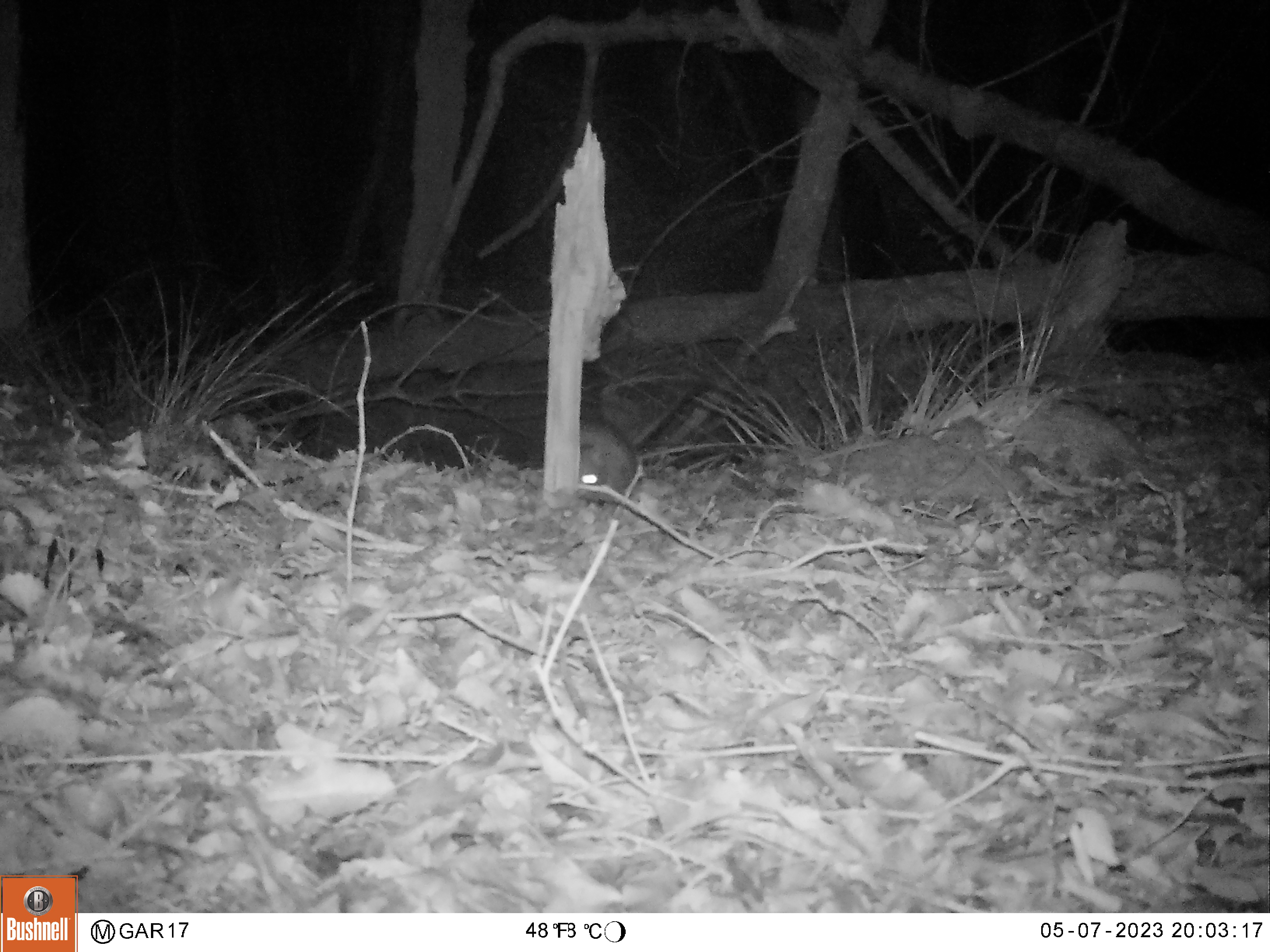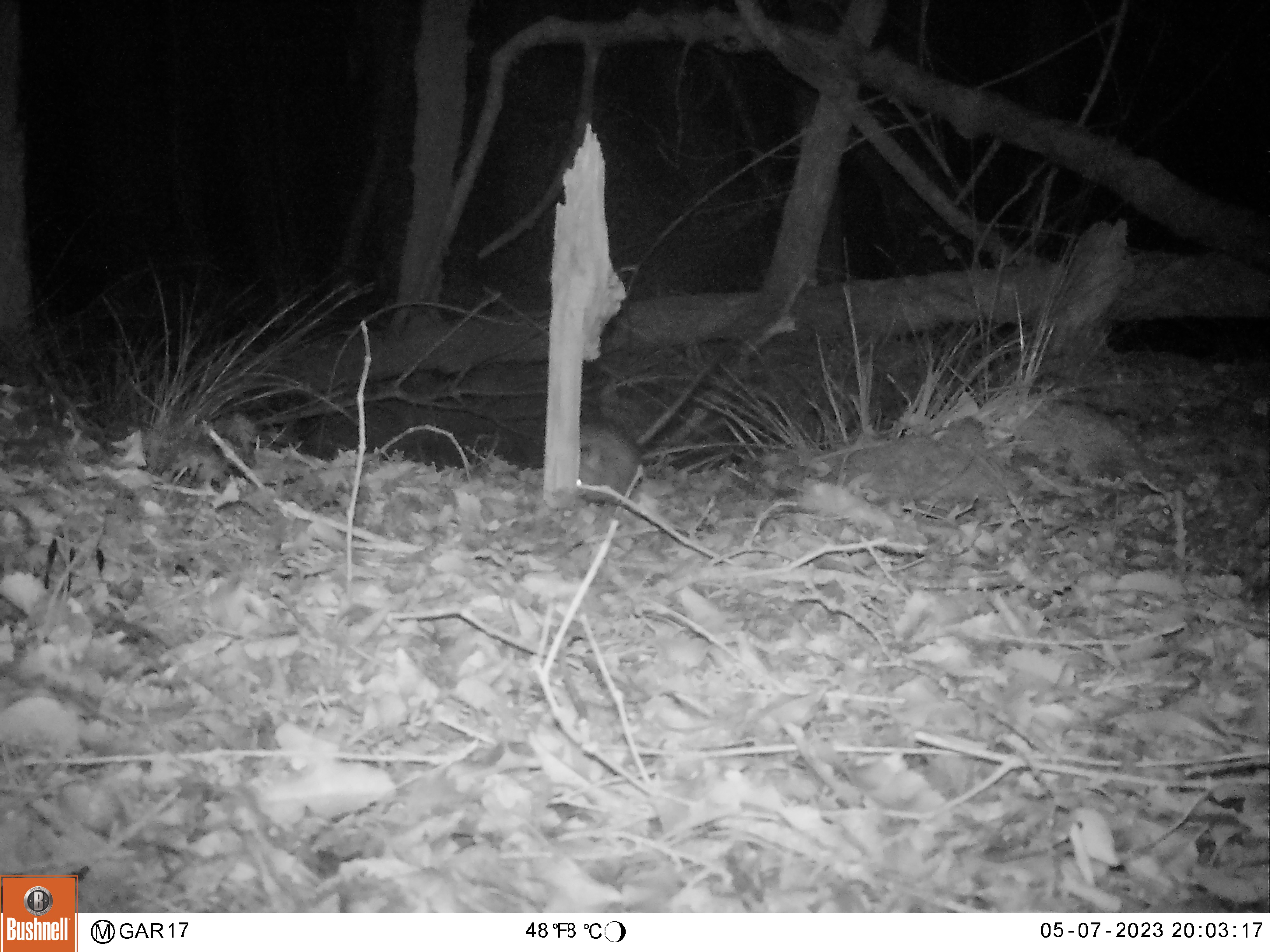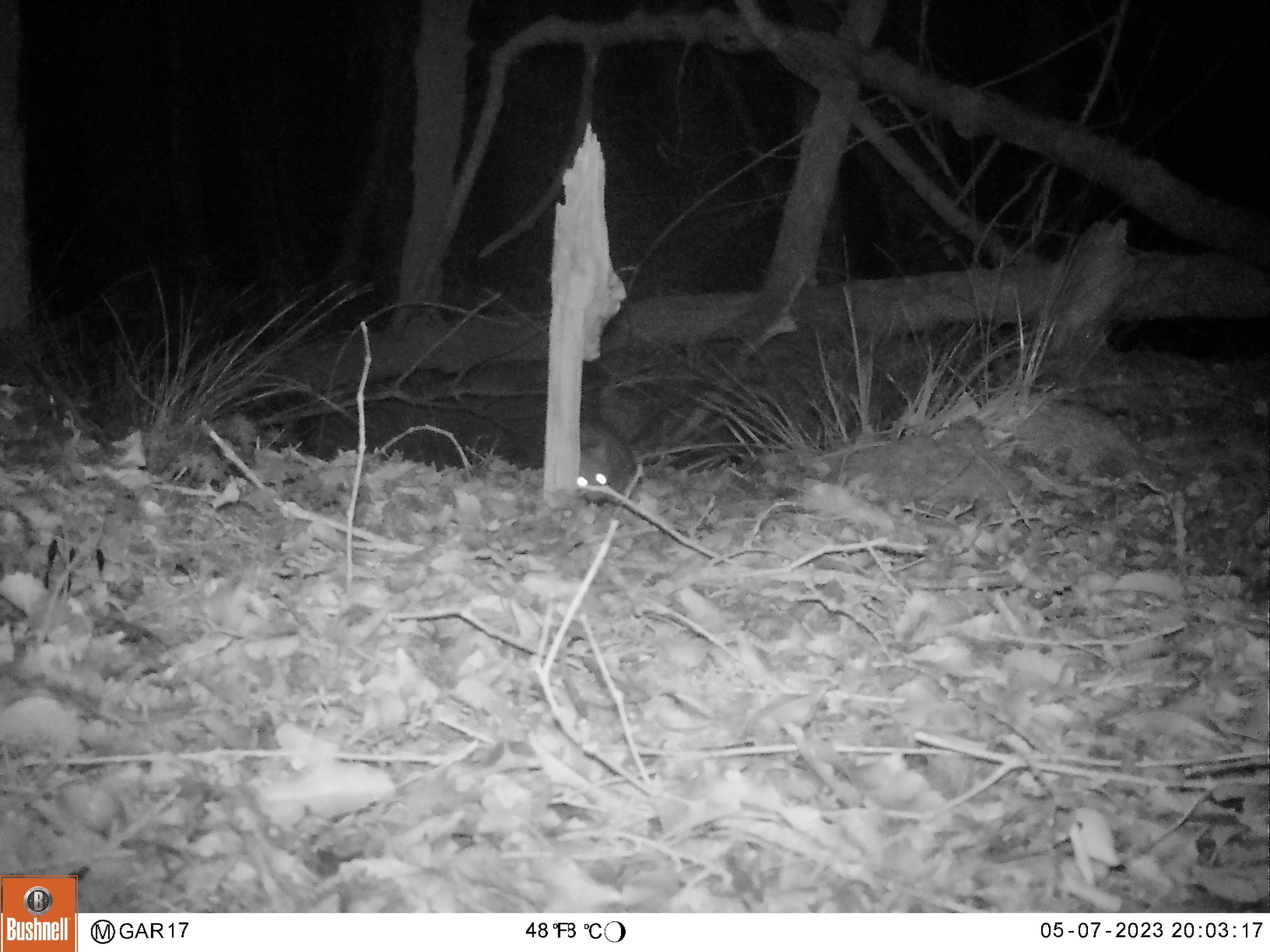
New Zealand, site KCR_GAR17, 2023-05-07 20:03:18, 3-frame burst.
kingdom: Animalia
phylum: Chordata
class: Mammalia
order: Rodentia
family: Muridae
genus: Rattus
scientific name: Rattus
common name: rat